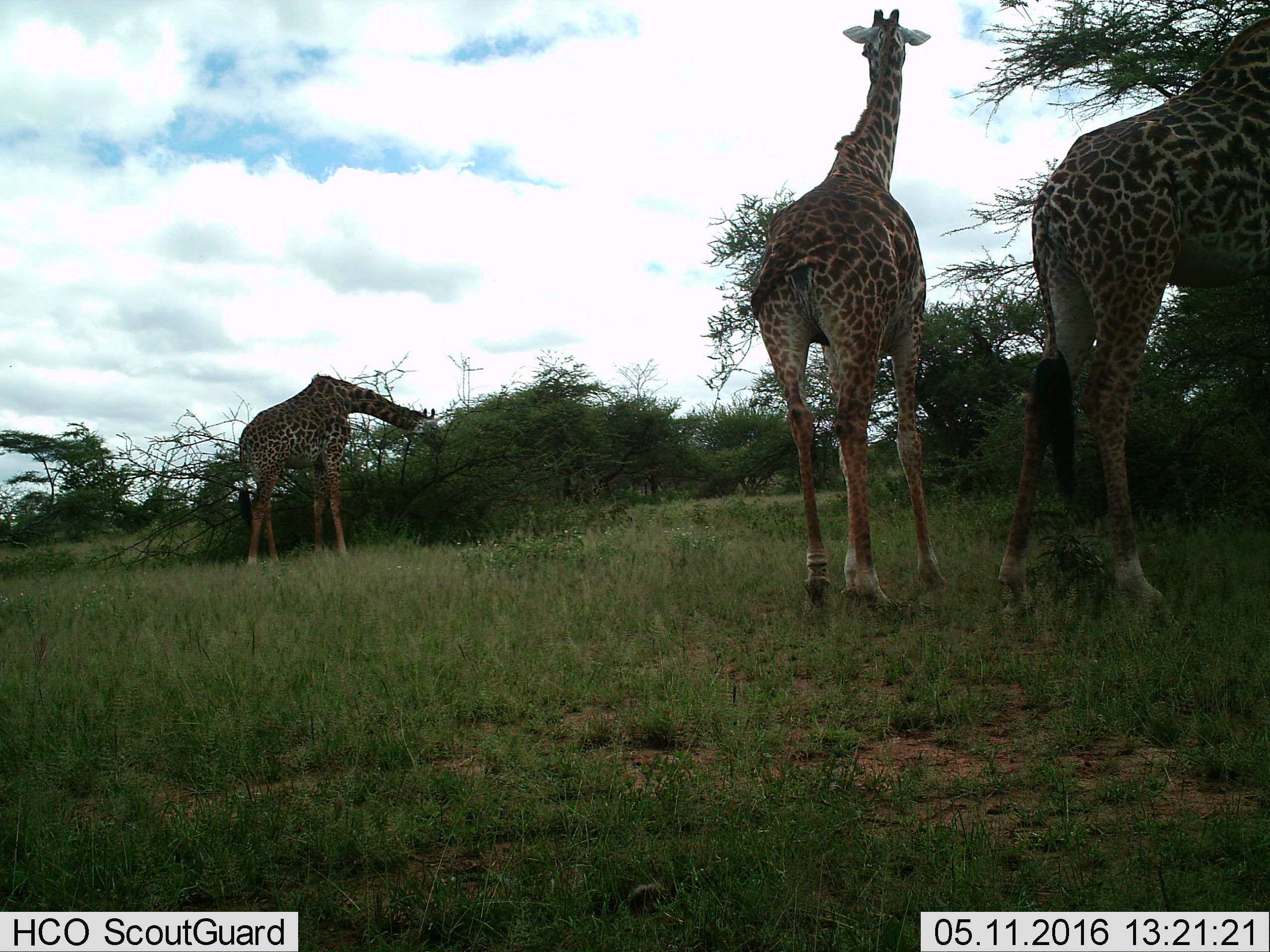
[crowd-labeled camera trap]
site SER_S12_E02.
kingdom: Animalia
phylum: Chordata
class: Mammalia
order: Artiodactyla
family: Giraffidae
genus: Giraffa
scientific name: Giraffa camelopardalis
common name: giraffe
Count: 3.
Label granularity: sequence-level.